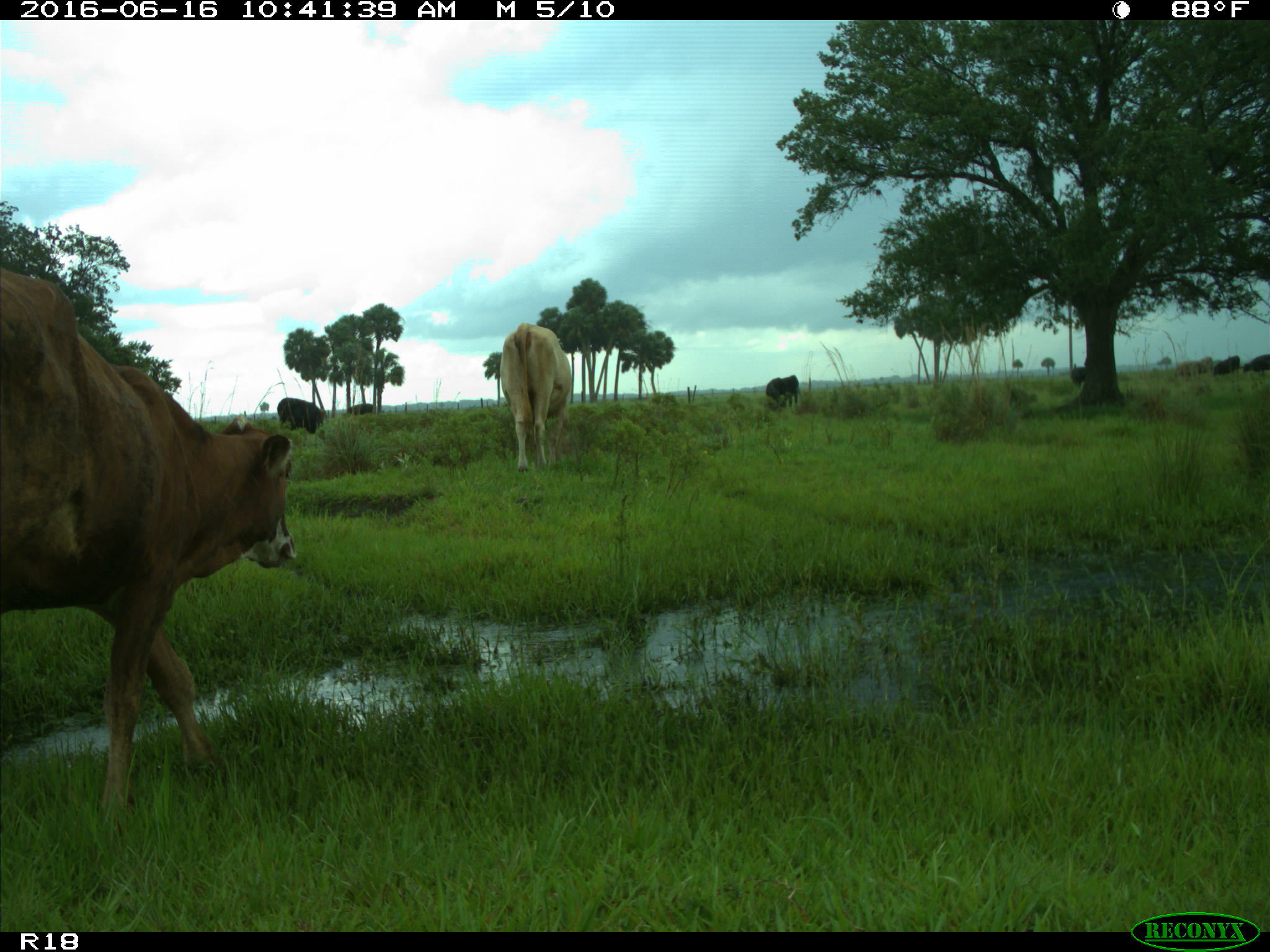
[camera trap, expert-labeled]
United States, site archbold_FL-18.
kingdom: Animalia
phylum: Chordata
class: Mammalia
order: Artiodactyla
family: Bovidae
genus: Bos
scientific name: Bos taurus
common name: domestic cow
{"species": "Bos taurus (domestic cow)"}